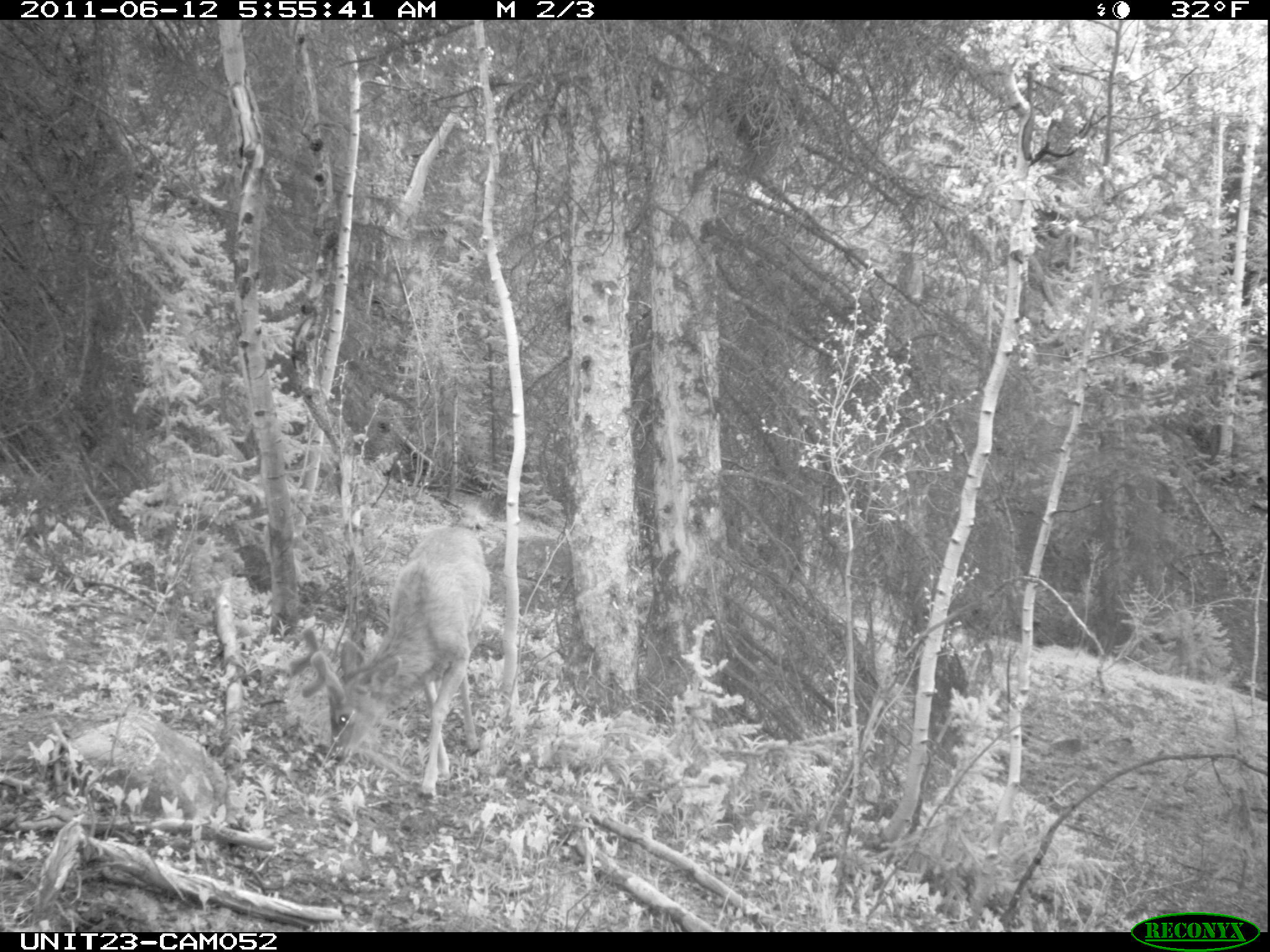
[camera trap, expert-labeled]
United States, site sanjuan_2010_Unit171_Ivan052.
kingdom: Animalia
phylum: Chordata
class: Mammalia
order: Artiodactyla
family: Cervidae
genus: Odocoileus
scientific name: Odocoileus hemionus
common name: mule deer